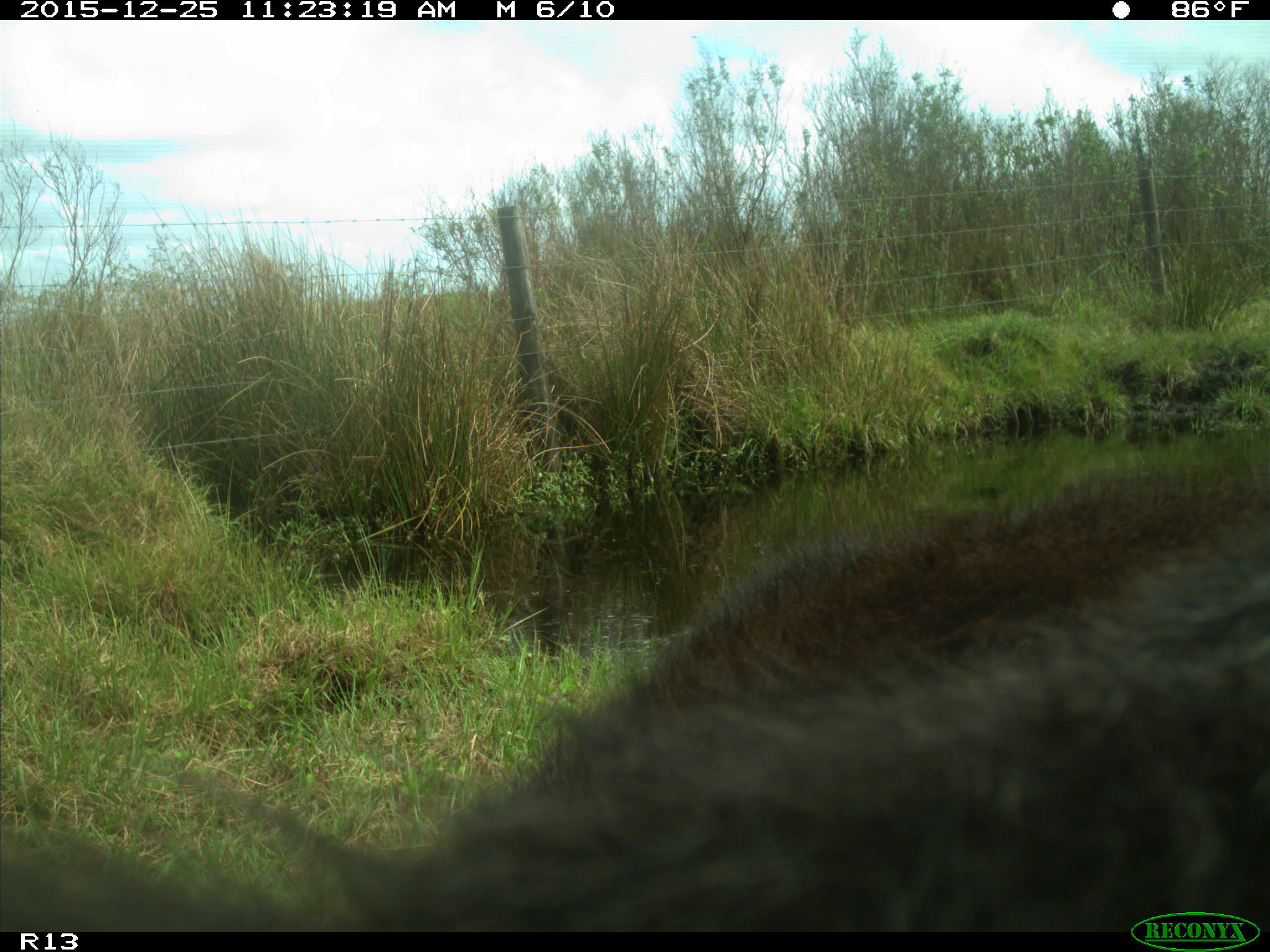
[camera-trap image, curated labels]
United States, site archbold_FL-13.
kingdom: Animalia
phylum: Chordata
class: Mammalia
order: Artiodactyla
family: Bovidae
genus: Bos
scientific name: Bos taurus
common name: domestic cow